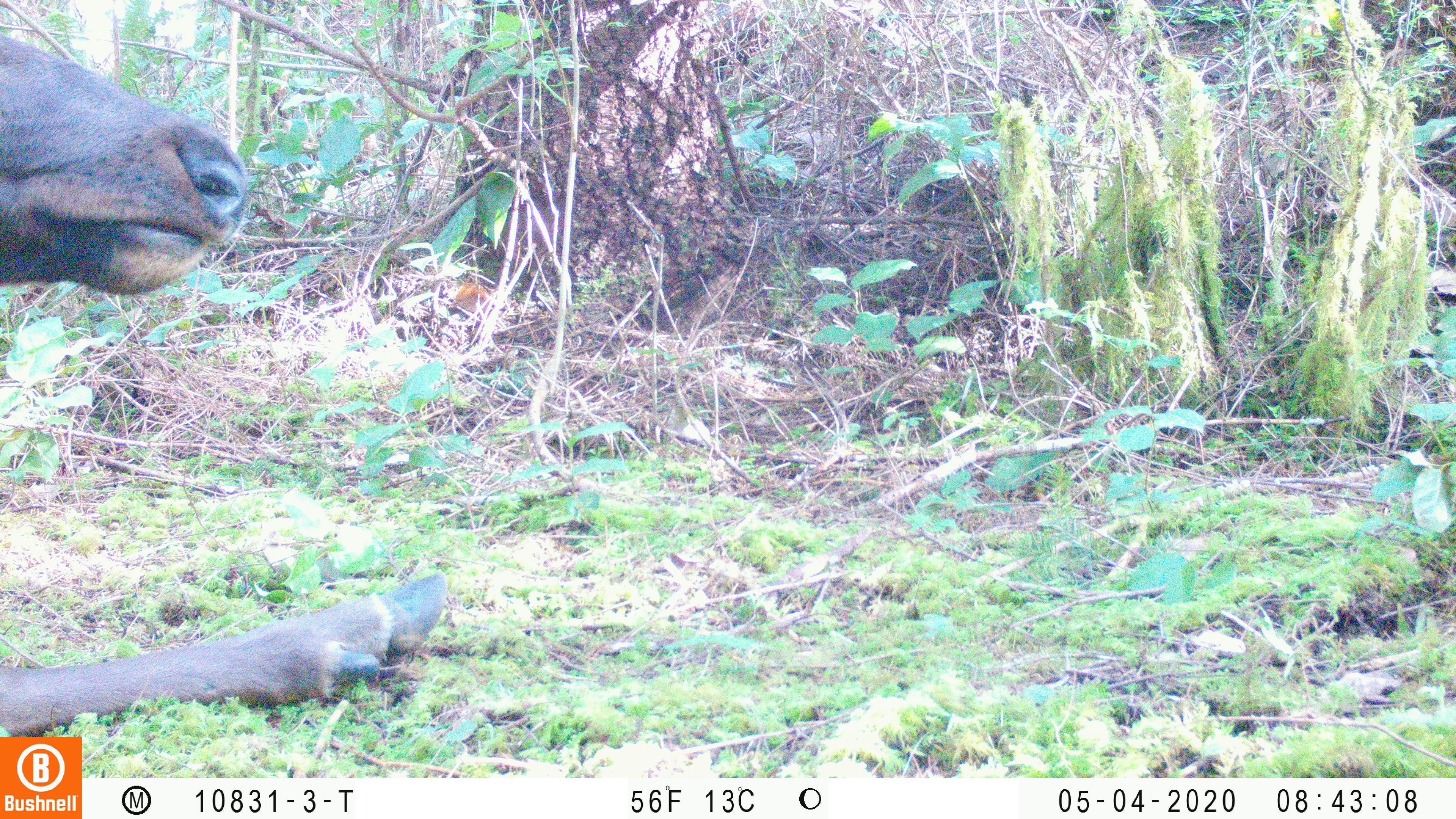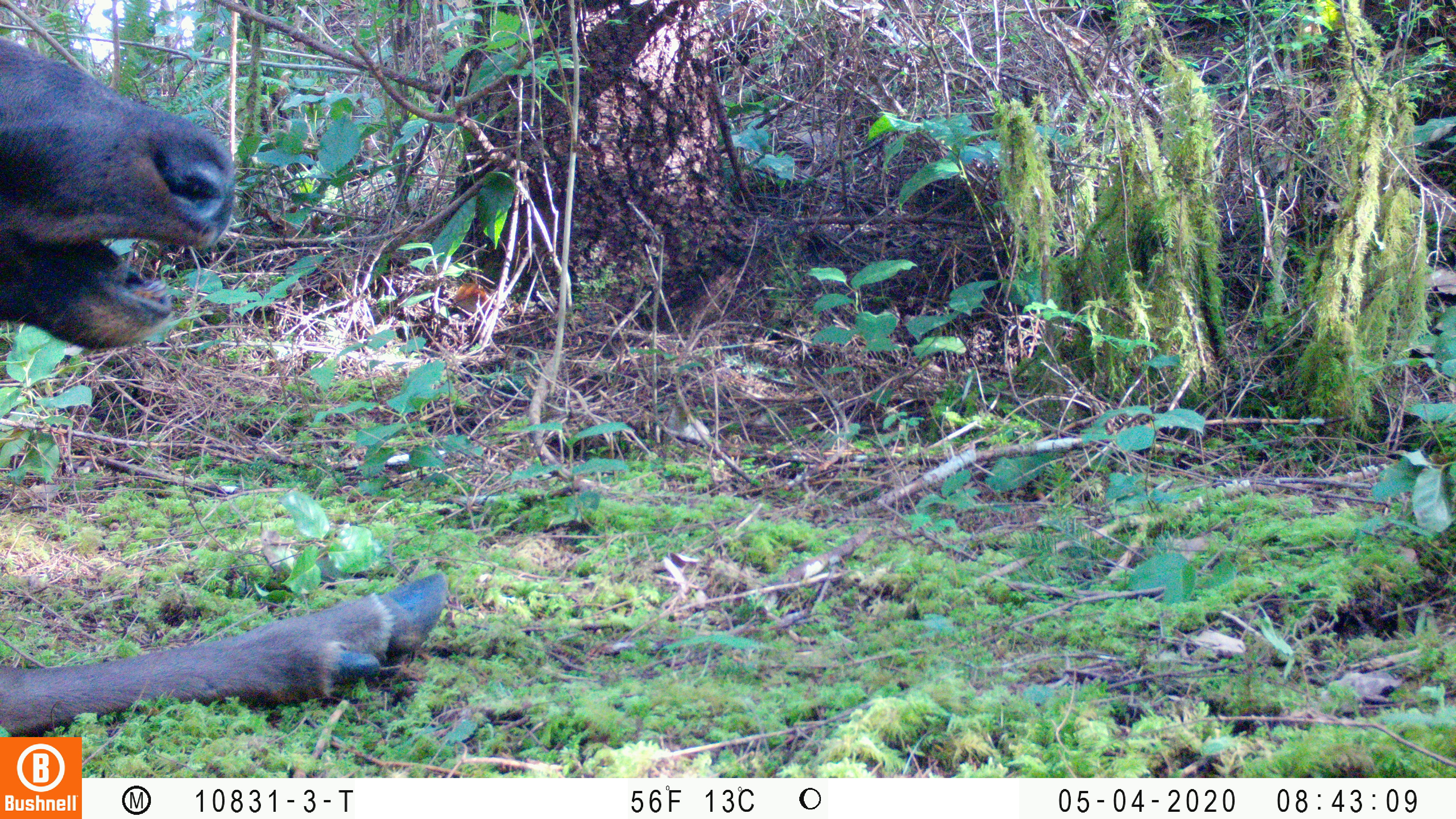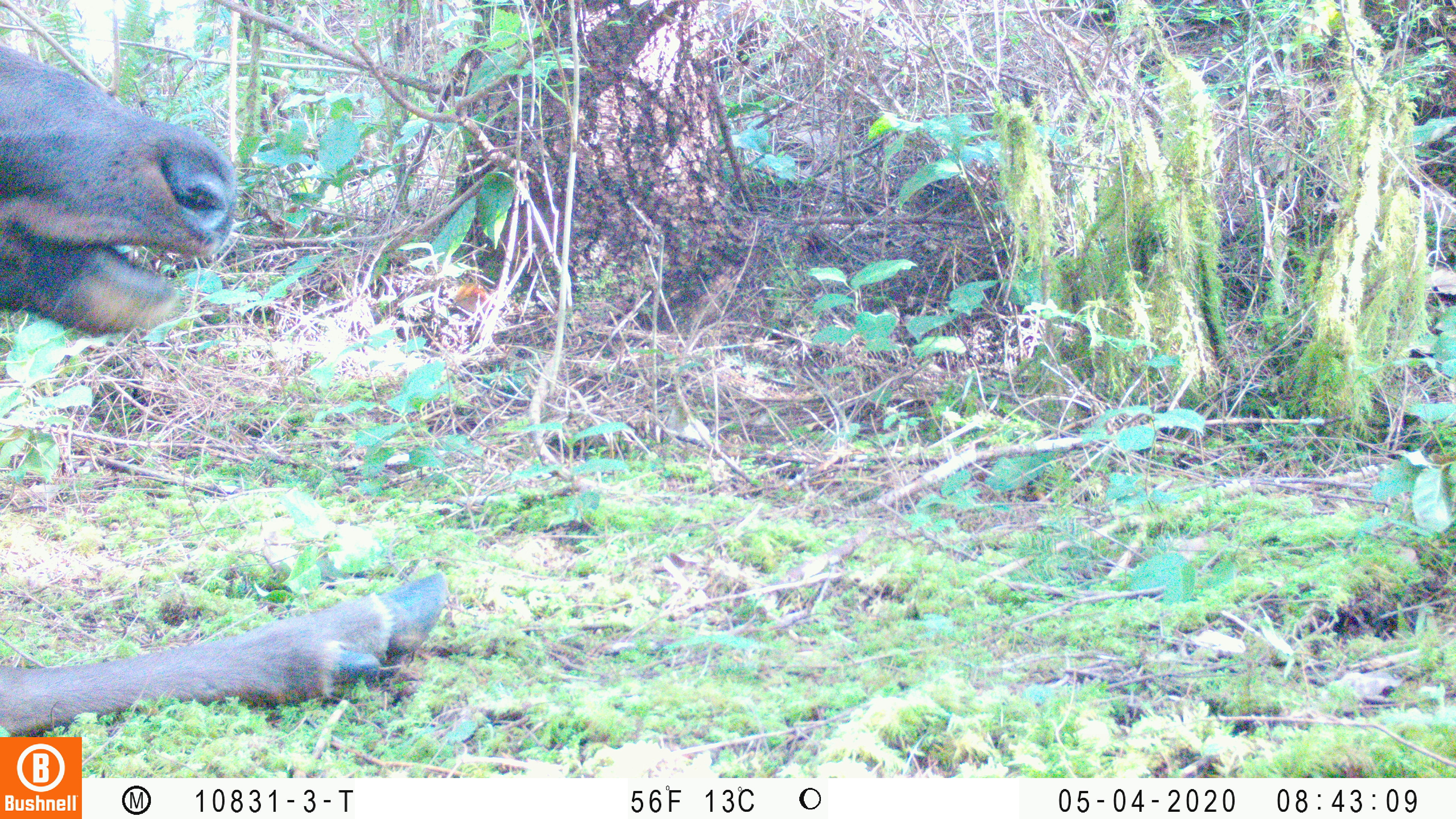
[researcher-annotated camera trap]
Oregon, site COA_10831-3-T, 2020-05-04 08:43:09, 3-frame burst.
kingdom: Animalia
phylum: Chordata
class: Mammalia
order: Artiodactyla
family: Cervidae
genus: Cervus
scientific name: Cervus canadensis roosevelti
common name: roosevelt elk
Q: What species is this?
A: Roosevelt elk (Cervus canadensis roosevelti).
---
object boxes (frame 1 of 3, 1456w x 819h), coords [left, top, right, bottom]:
roosevelt elk: [2, 27, 455, 721]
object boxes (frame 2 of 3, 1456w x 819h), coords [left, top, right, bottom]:
roosevelt elk: [0, 33, 448, 730]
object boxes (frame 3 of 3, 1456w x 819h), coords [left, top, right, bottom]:
roosevelt elk: [2, 44, 452, 730]